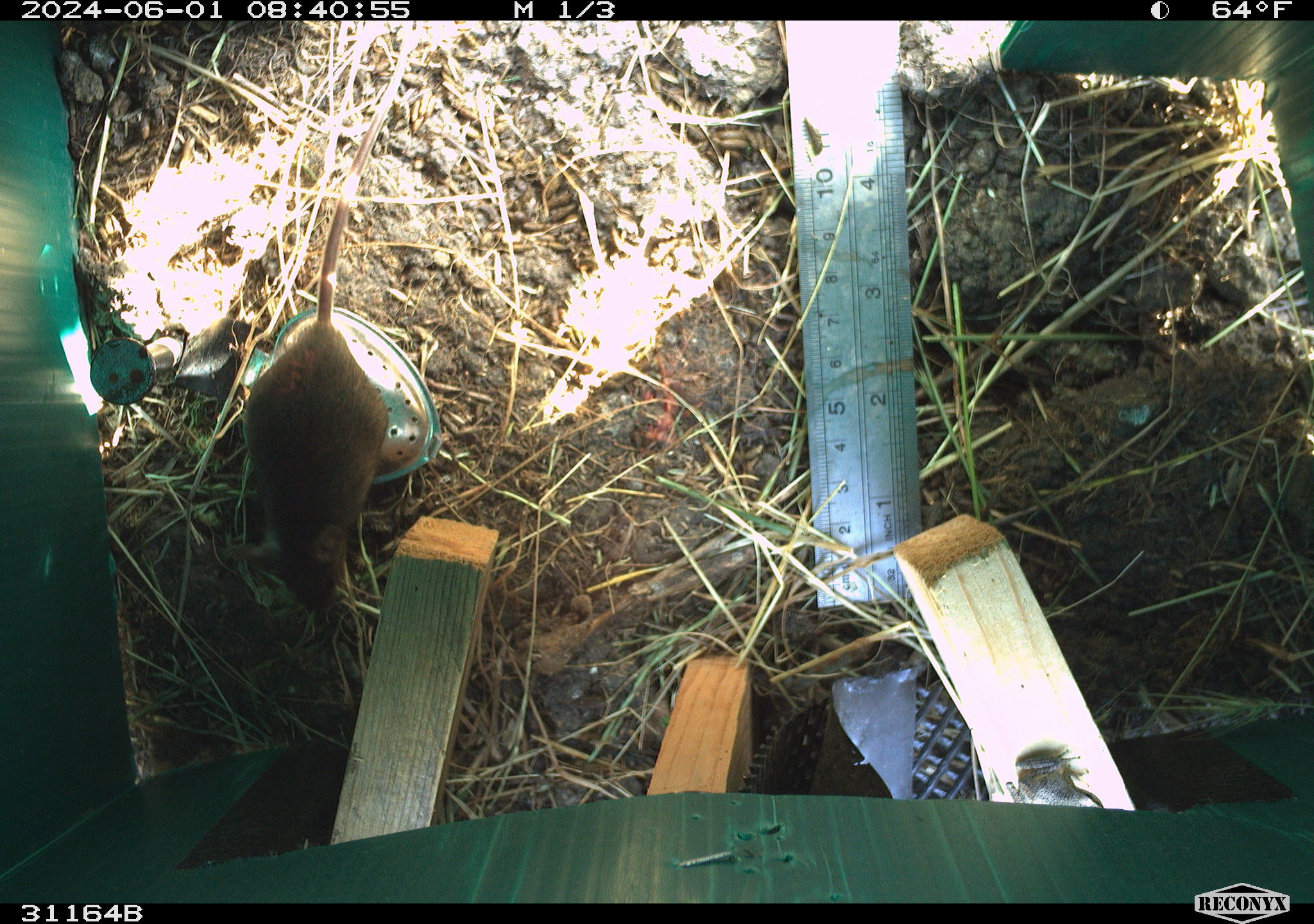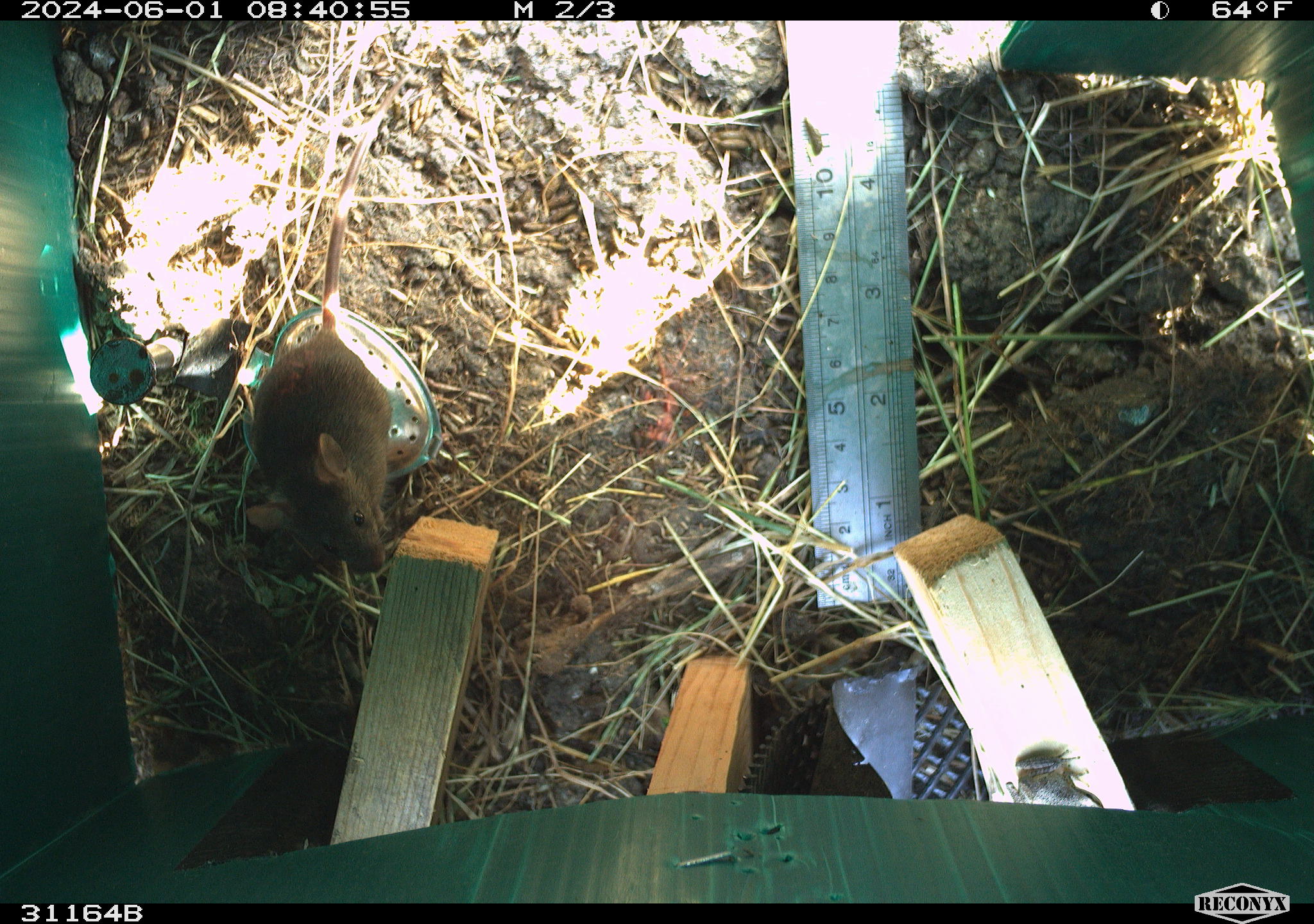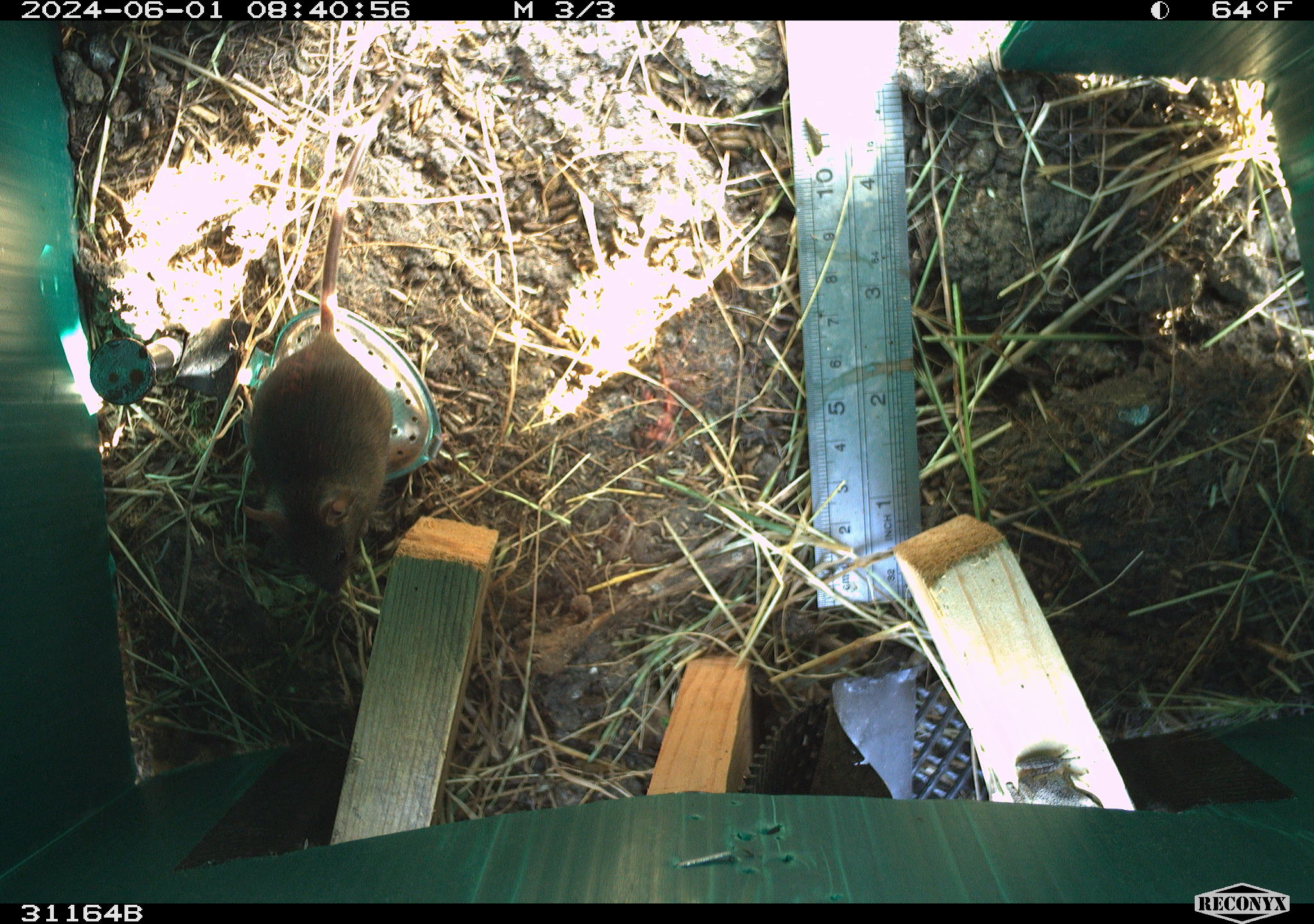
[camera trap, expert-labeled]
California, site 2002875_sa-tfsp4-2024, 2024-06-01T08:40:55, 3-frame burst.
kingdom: Animalia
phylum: Chordata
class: Mammalia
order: Rodentia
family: Muridae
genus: Mus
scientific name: Mus musculus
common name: house mouse